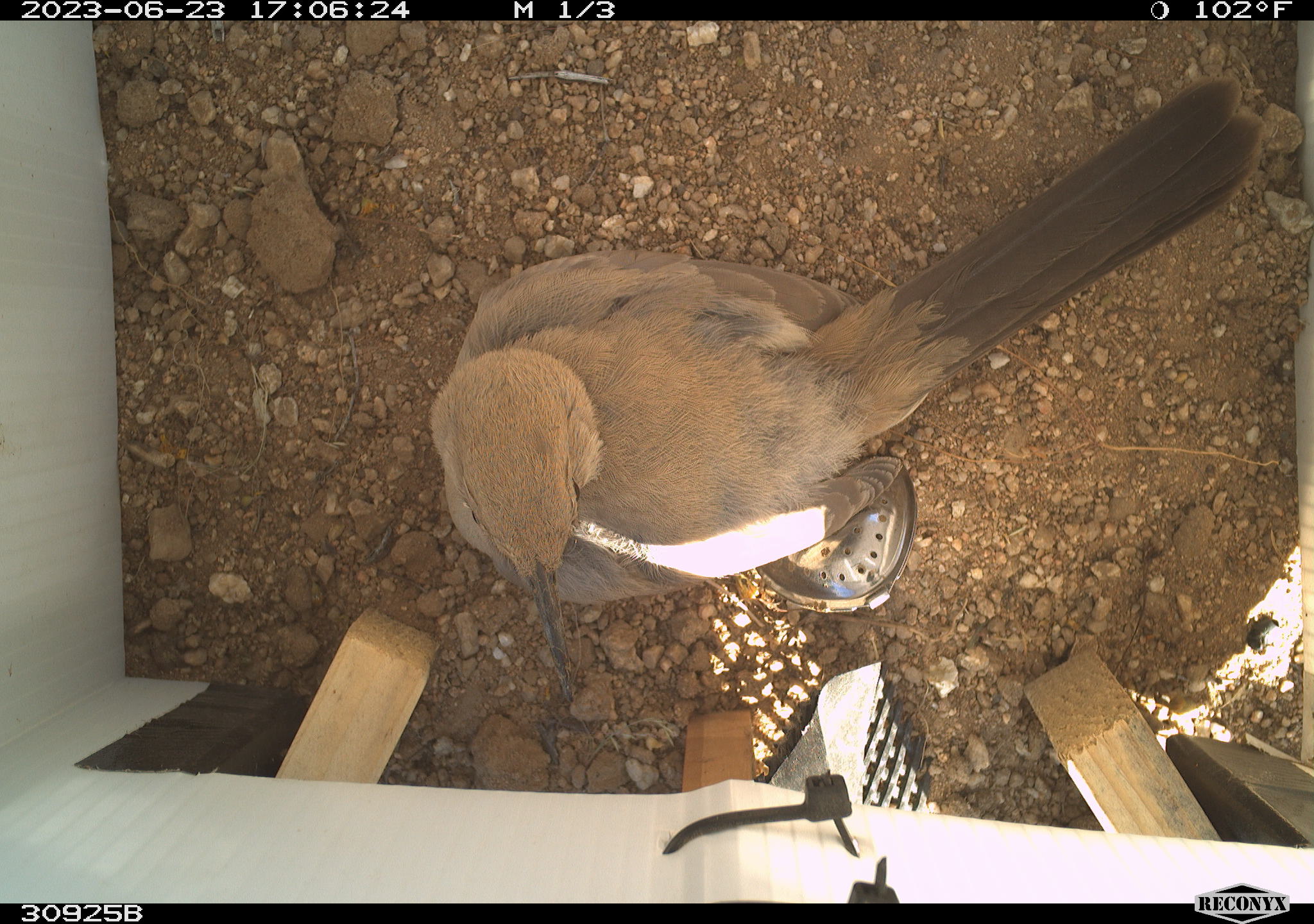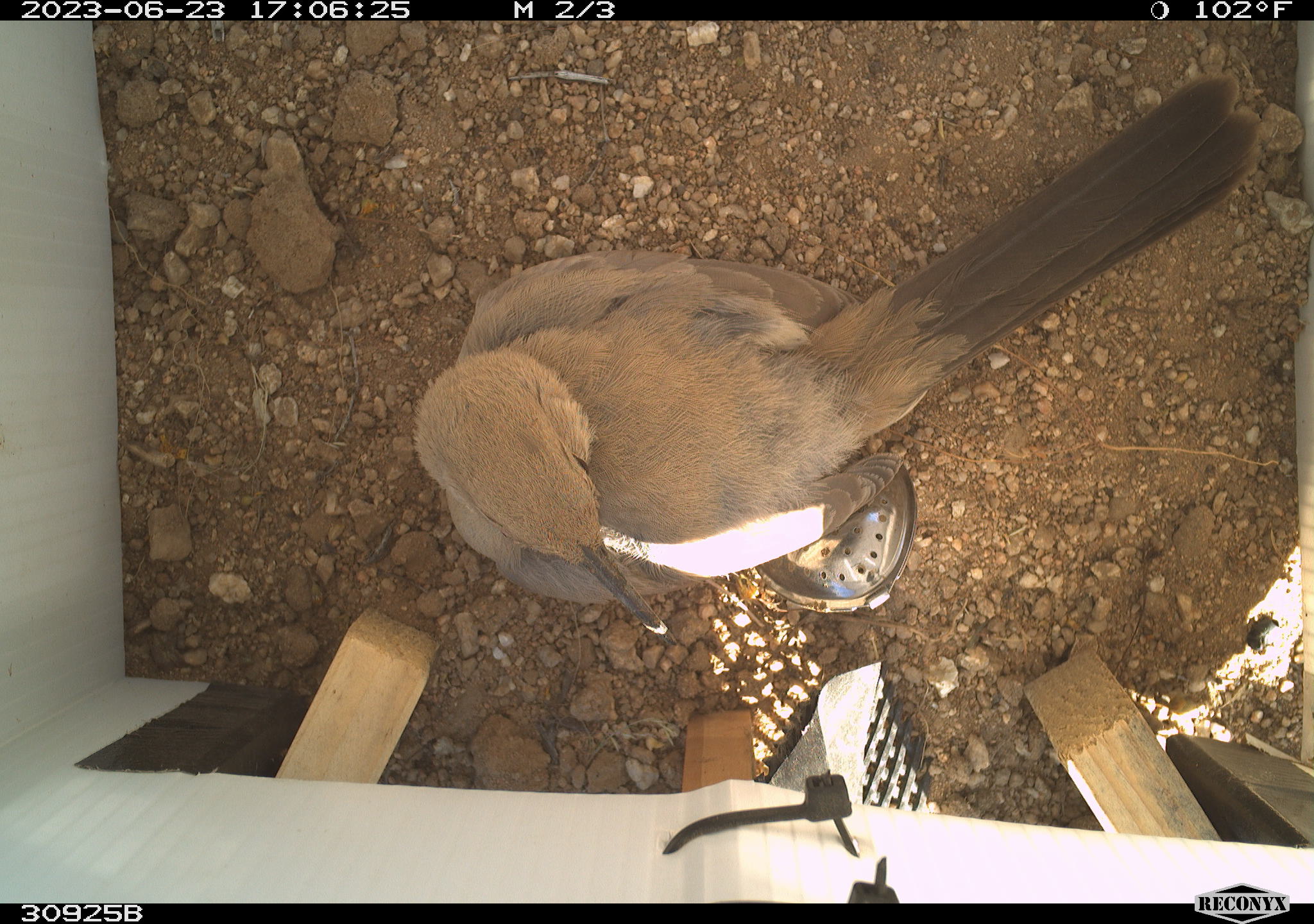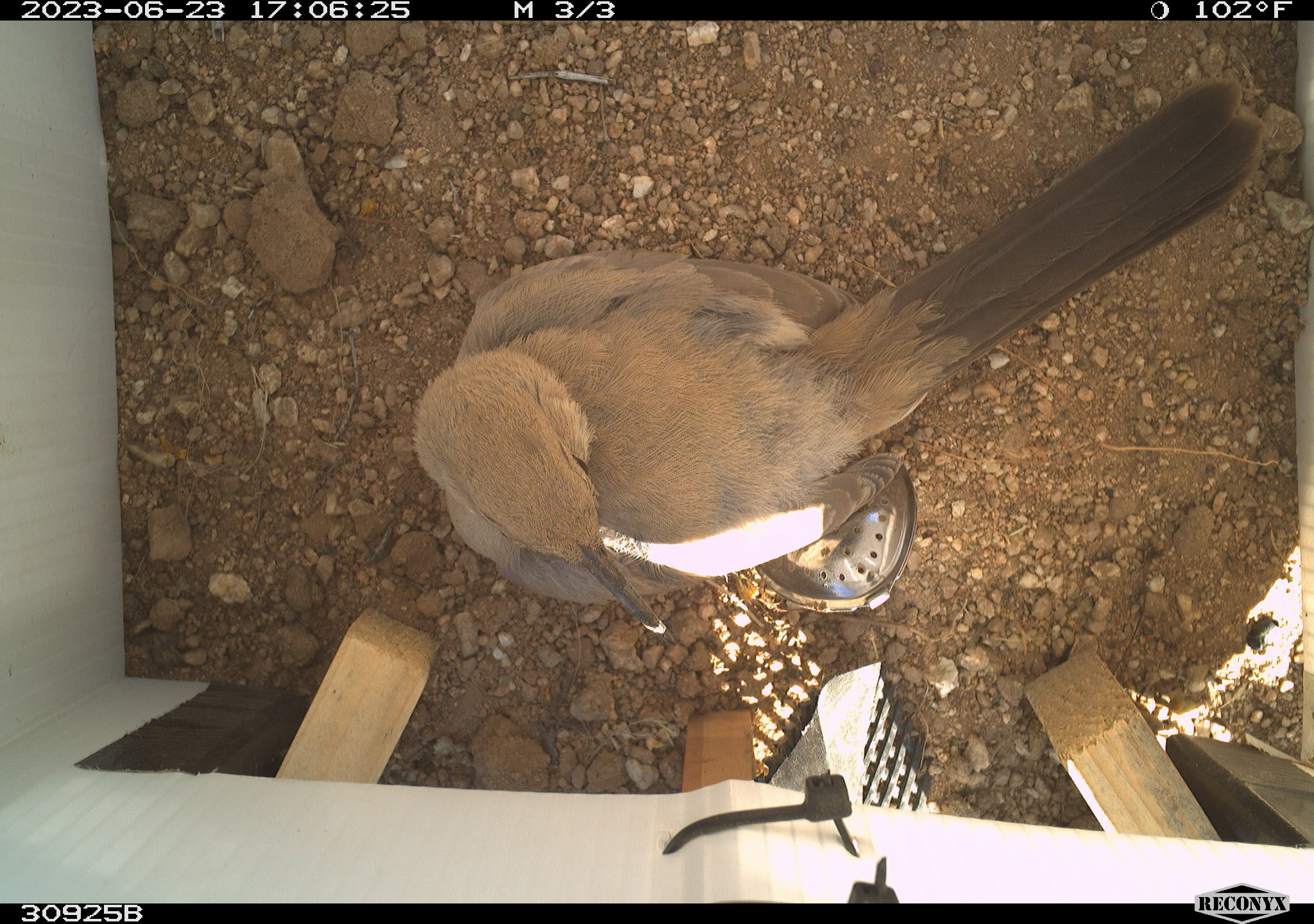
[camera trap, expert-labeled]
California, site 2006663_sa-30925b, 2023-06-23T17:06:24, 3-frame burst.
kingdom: Animalia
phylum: Chordata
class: Aves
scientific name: Aves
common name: bird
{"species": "bird (Aves)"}